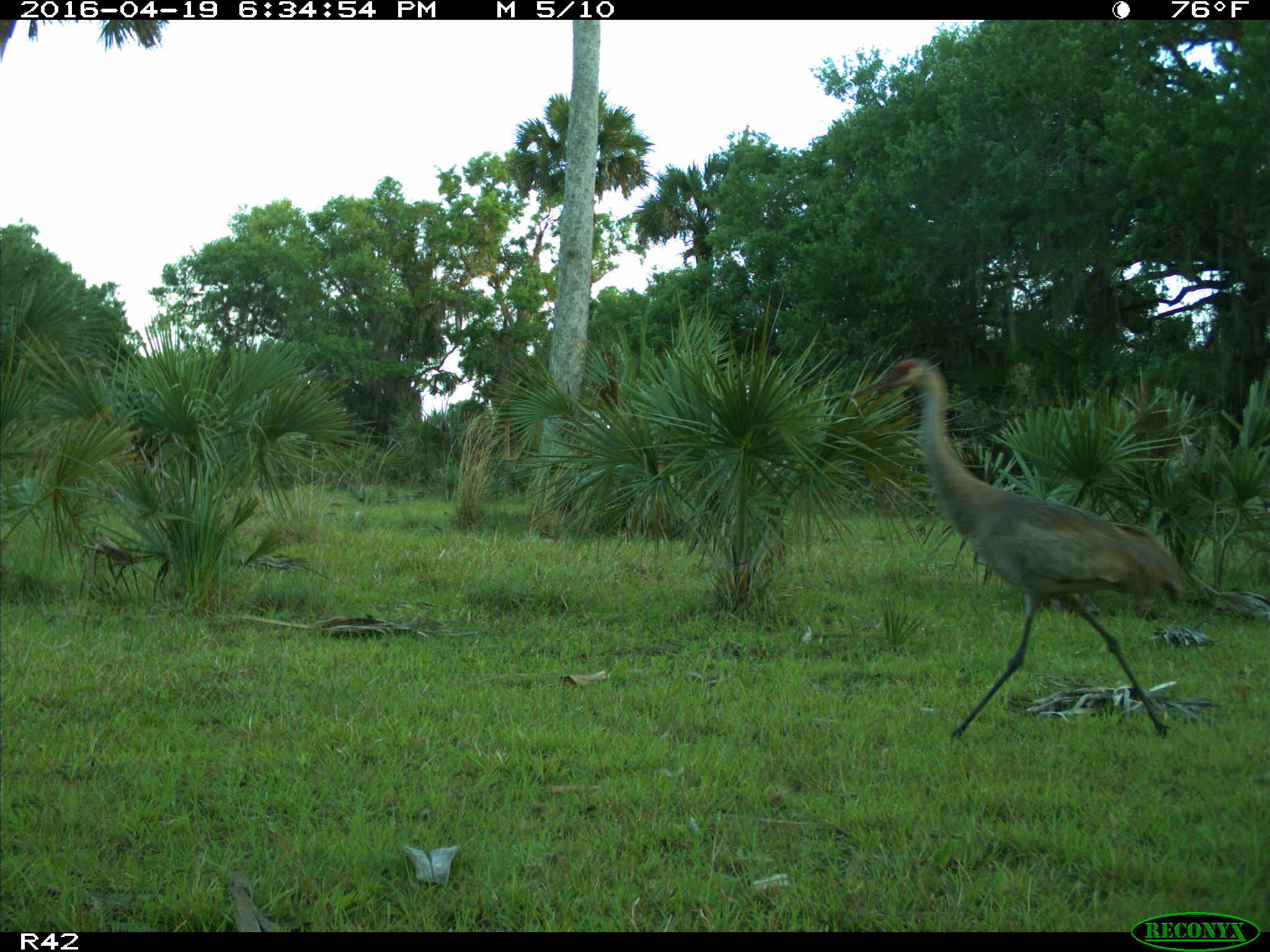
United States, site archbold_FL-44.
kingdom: Animalia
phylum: Chordata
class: Aves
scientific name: Aves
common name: birds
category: unidentified bird